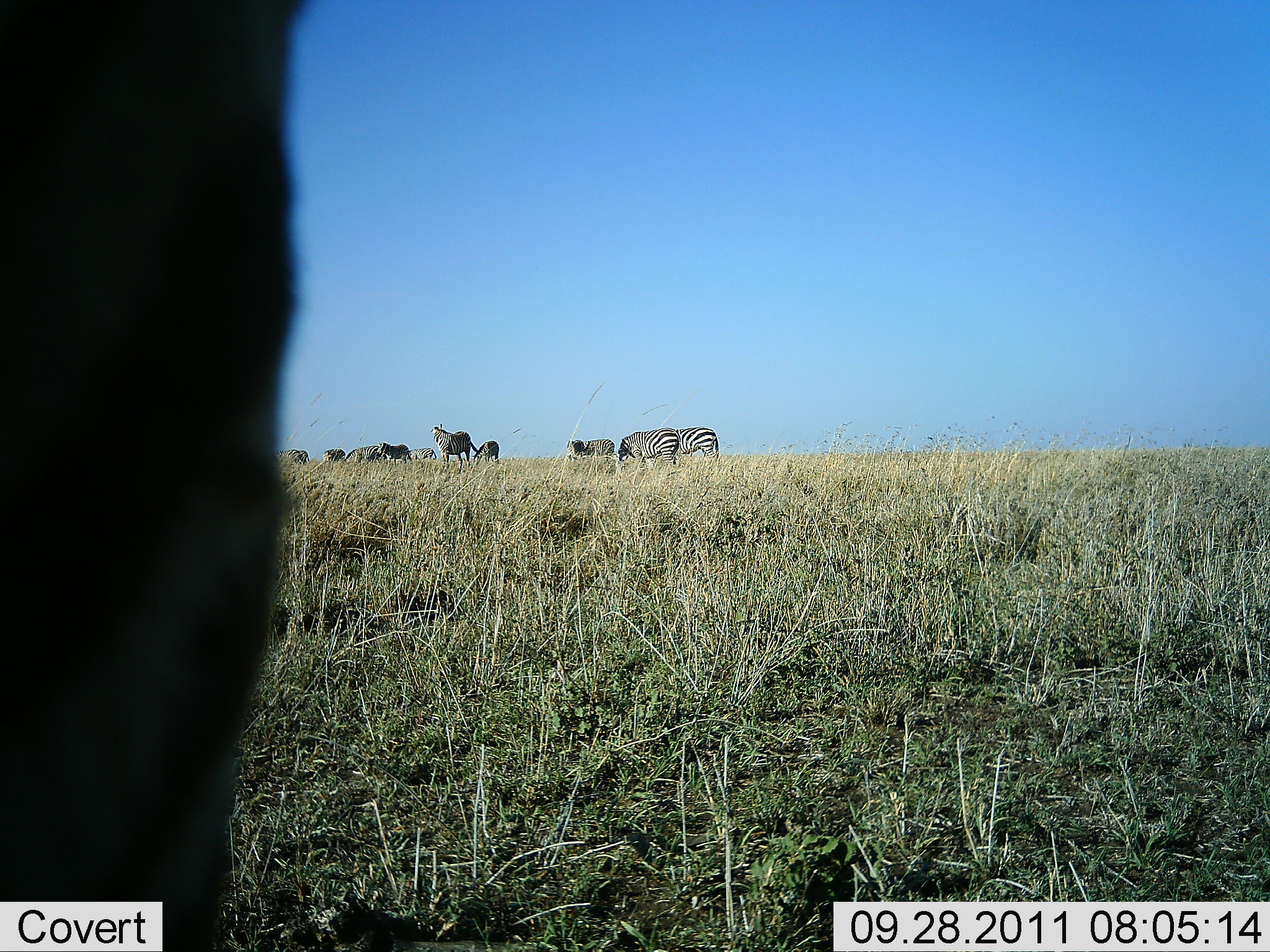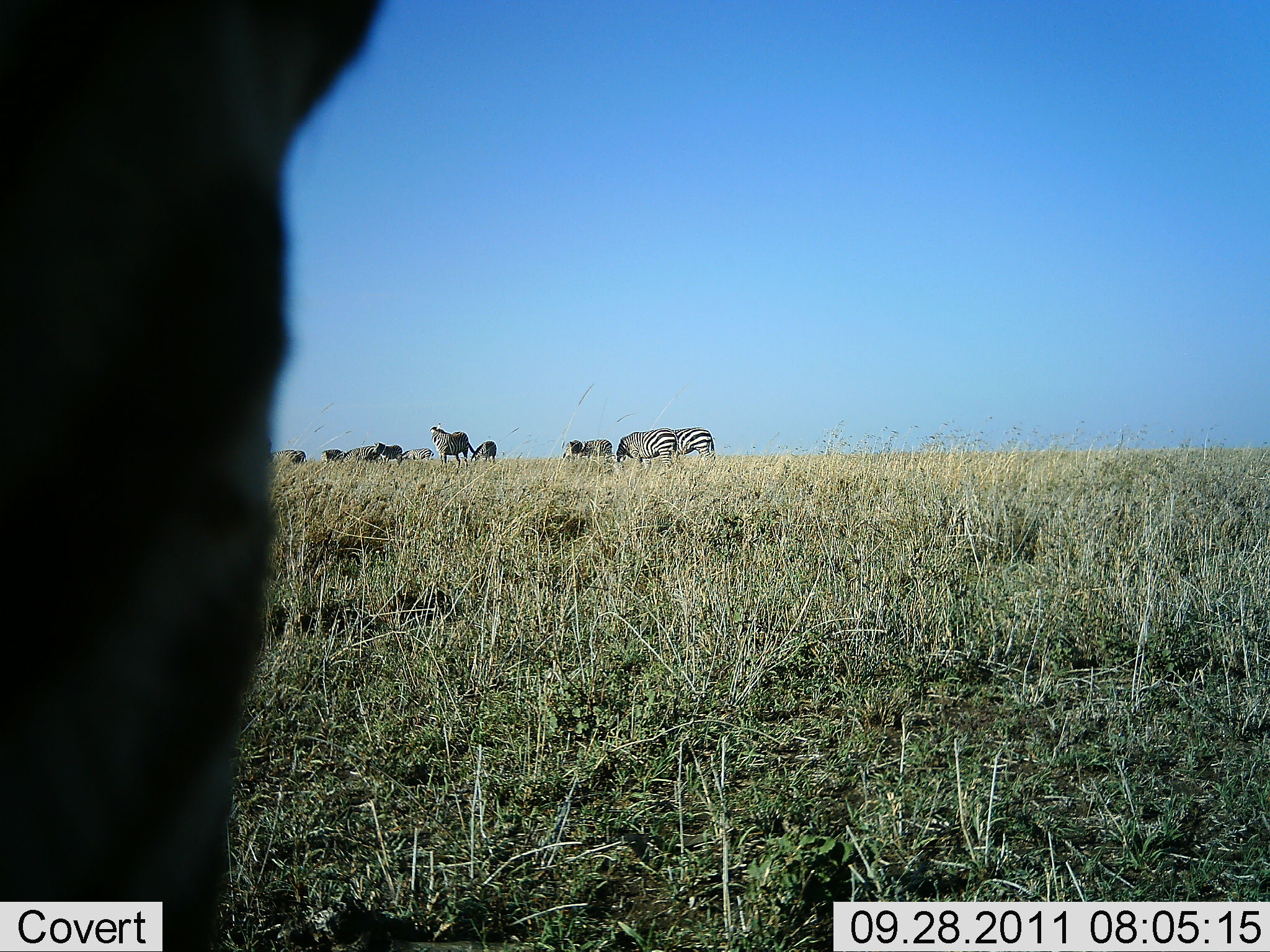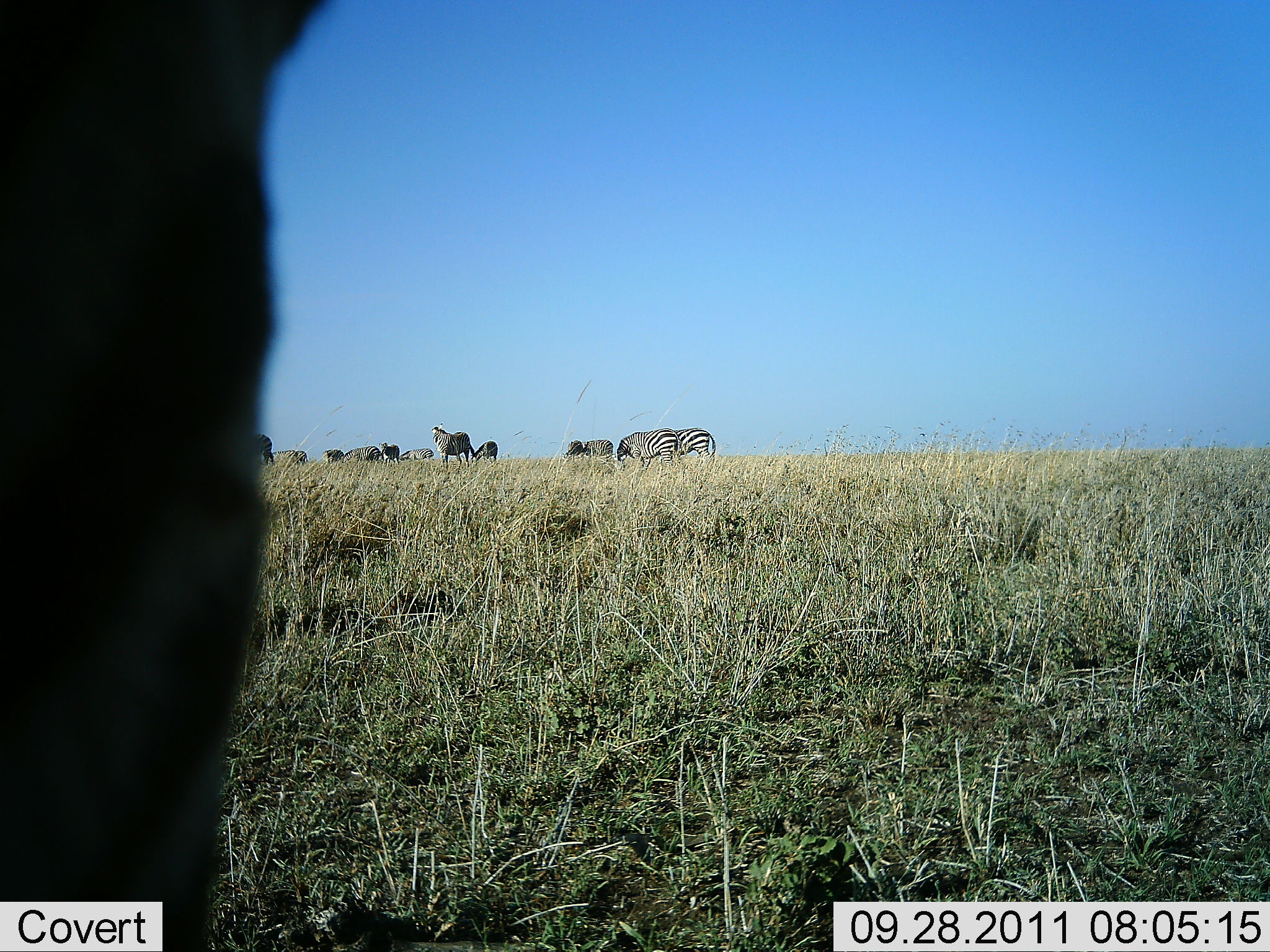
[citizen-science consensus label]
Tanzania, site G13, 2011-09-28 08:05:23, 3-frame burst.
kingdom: Animalia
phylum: Chordata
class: Mammalia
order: Perissodactyla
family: Equidae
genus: Equus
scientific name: Equus quagga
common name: plains zebra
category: zebra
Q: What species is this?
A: Zebra (plains zebra) (Equus quagga).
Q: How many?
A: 11-50.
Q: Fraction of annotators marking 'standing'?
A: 72%.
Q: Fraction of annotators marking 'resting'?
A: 0%.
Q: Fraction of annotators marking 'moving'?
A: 44%.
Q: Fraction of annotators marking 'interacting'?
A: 0%.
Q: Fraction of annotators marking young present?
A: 0%.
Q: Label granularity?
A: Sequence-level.